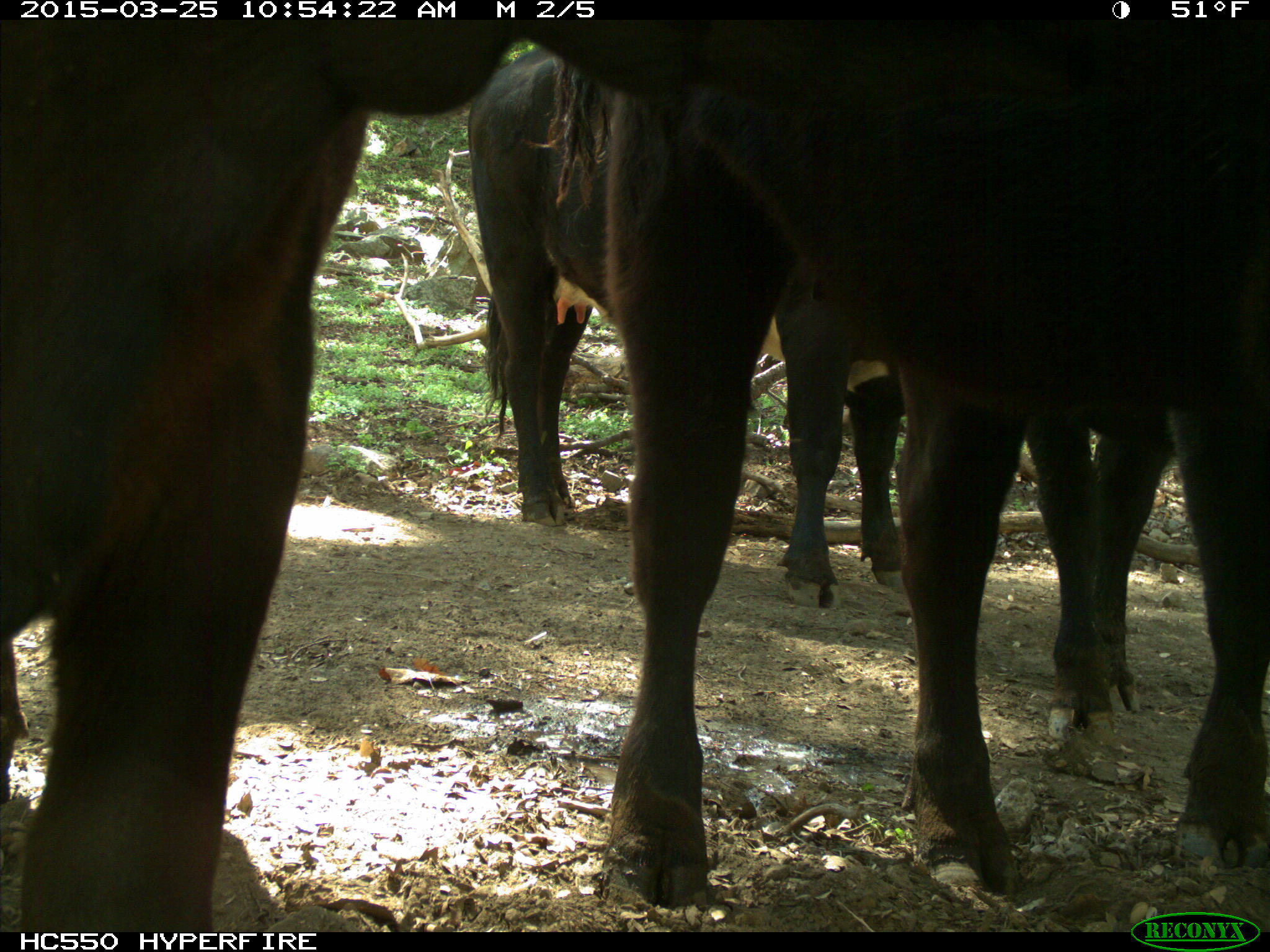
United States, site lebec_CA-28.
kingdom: Animalia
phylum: Chordata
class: Mammalia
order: Artiodactyla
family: Bovidae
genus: Bos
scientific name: Bos taurus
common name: domestic cow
Bos taurus (domestic cow).